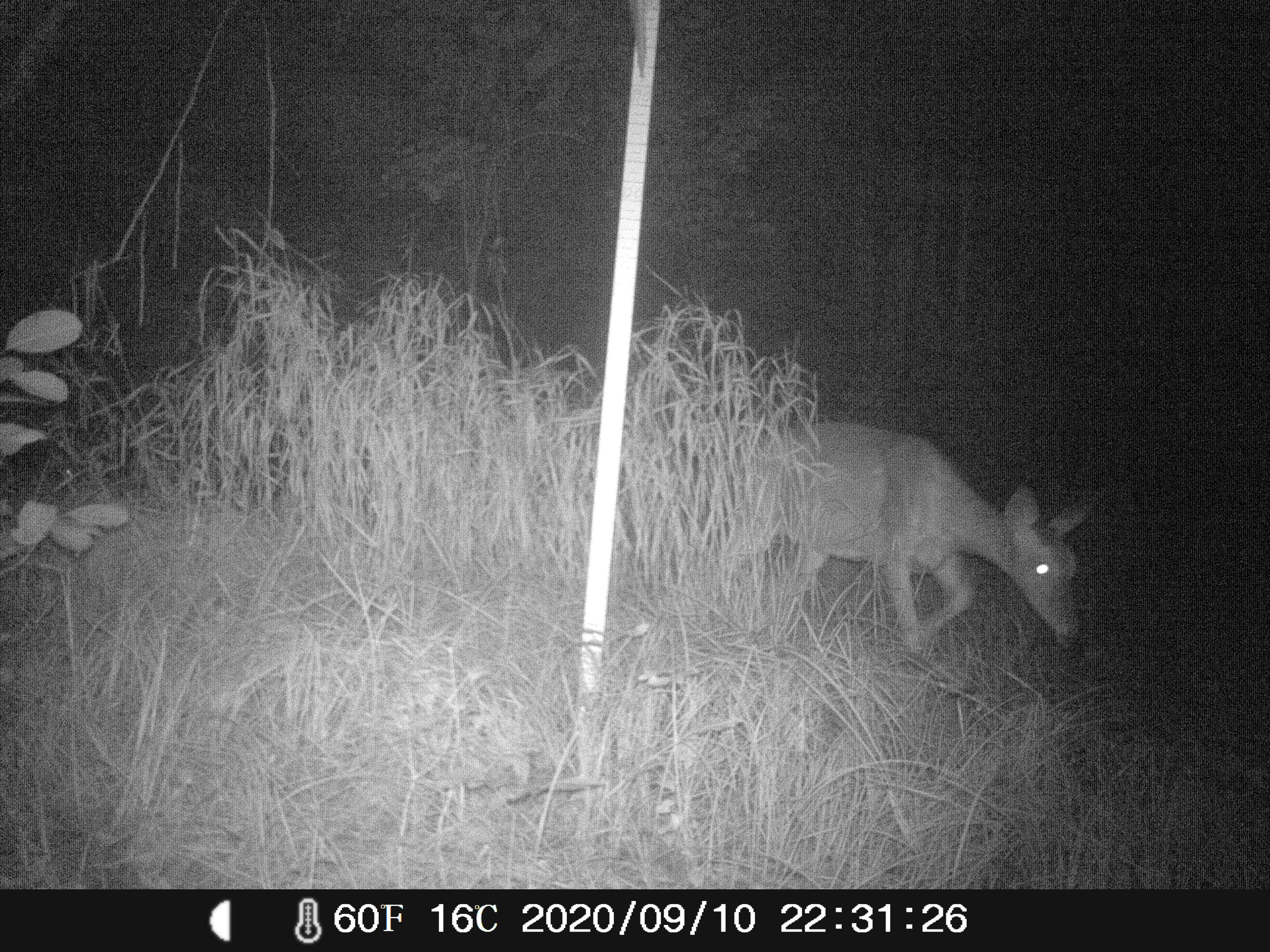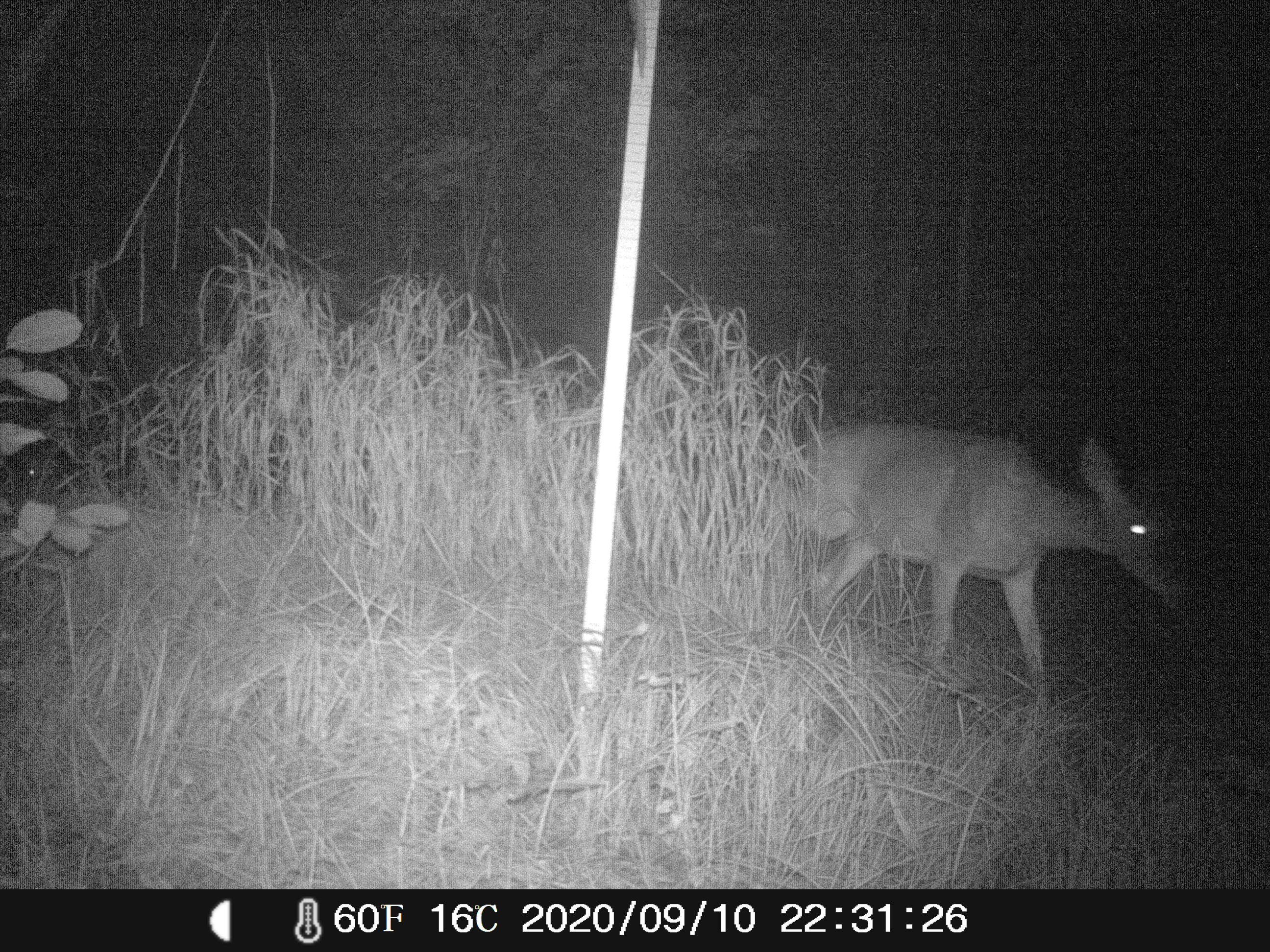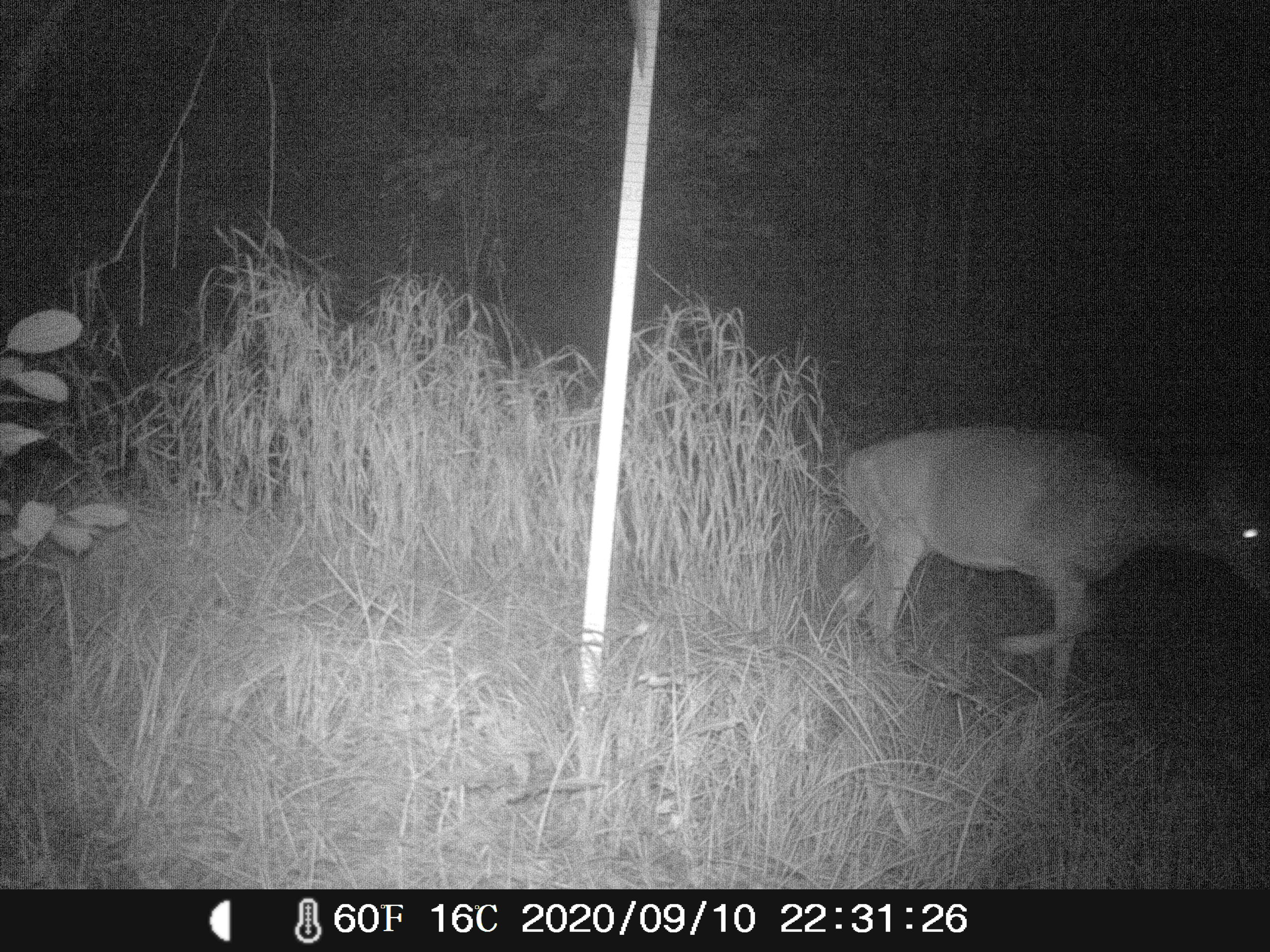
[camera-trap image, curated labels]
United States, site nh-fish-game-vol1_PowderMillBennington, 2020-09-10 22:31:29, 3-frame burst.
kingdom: Animalia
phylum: Chordata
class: Mammalia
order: Artiodactyla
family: Cervidae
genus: Odocoileus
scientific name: Odocoileus virginianus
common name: white-tailed deer